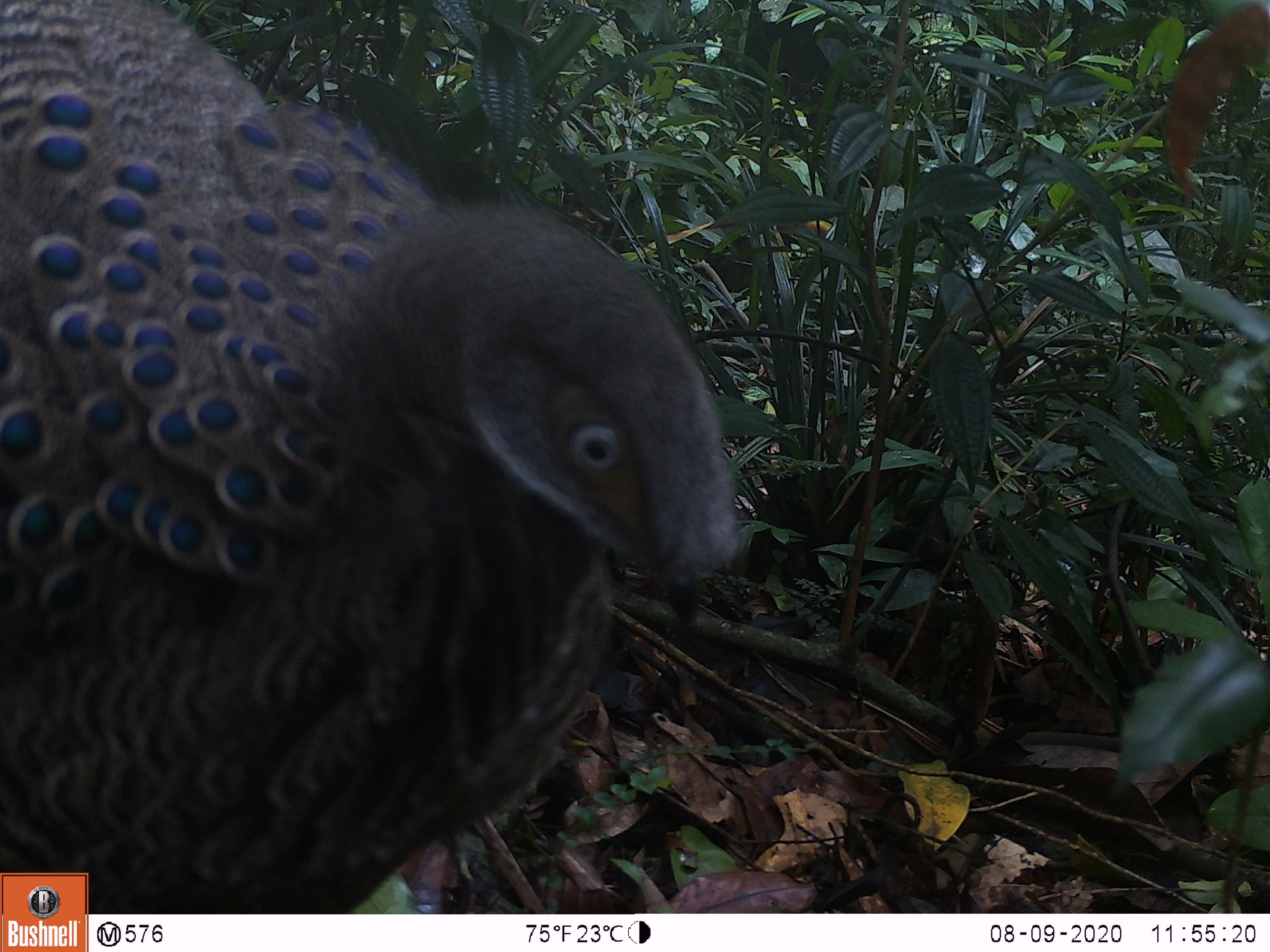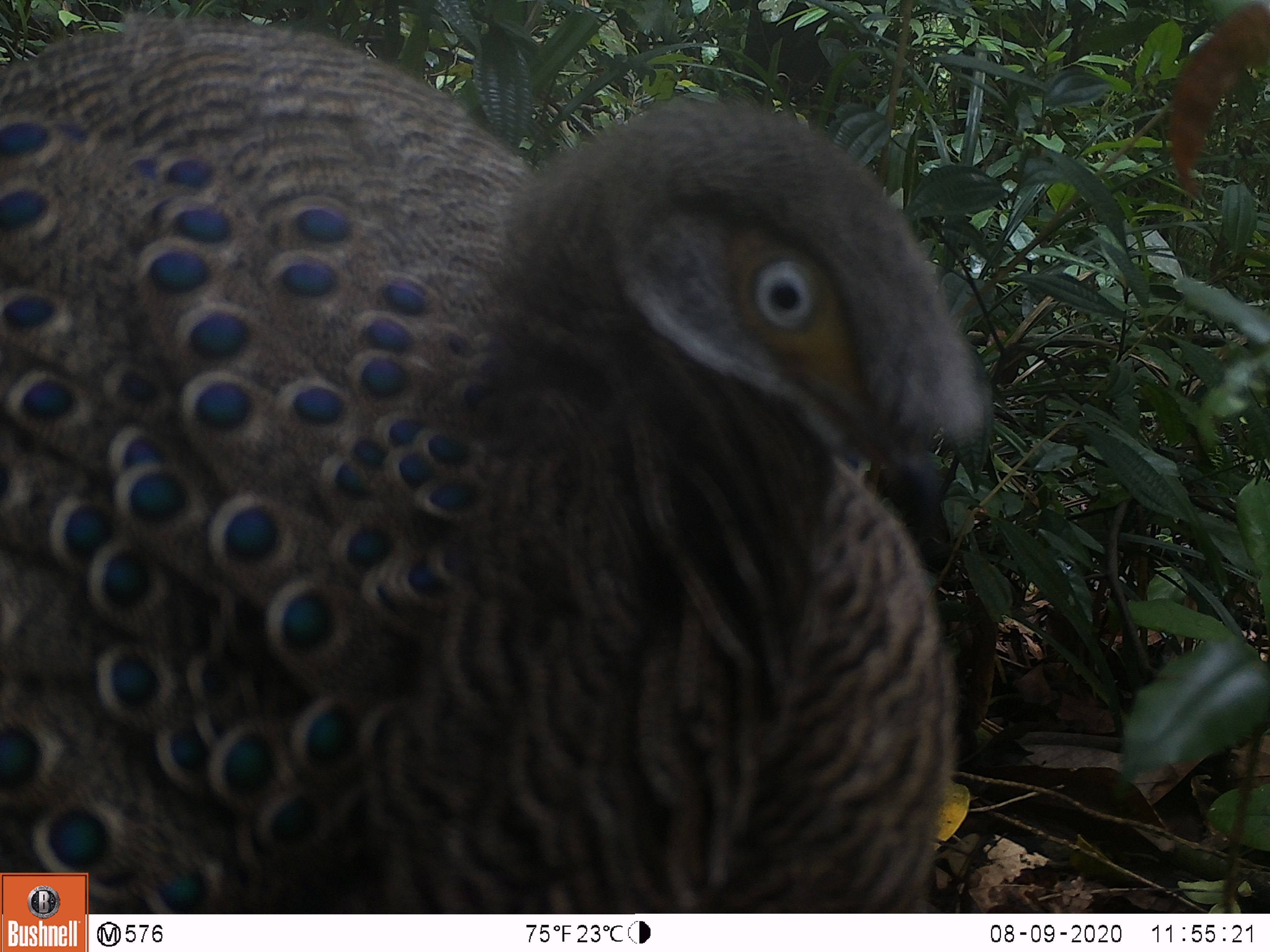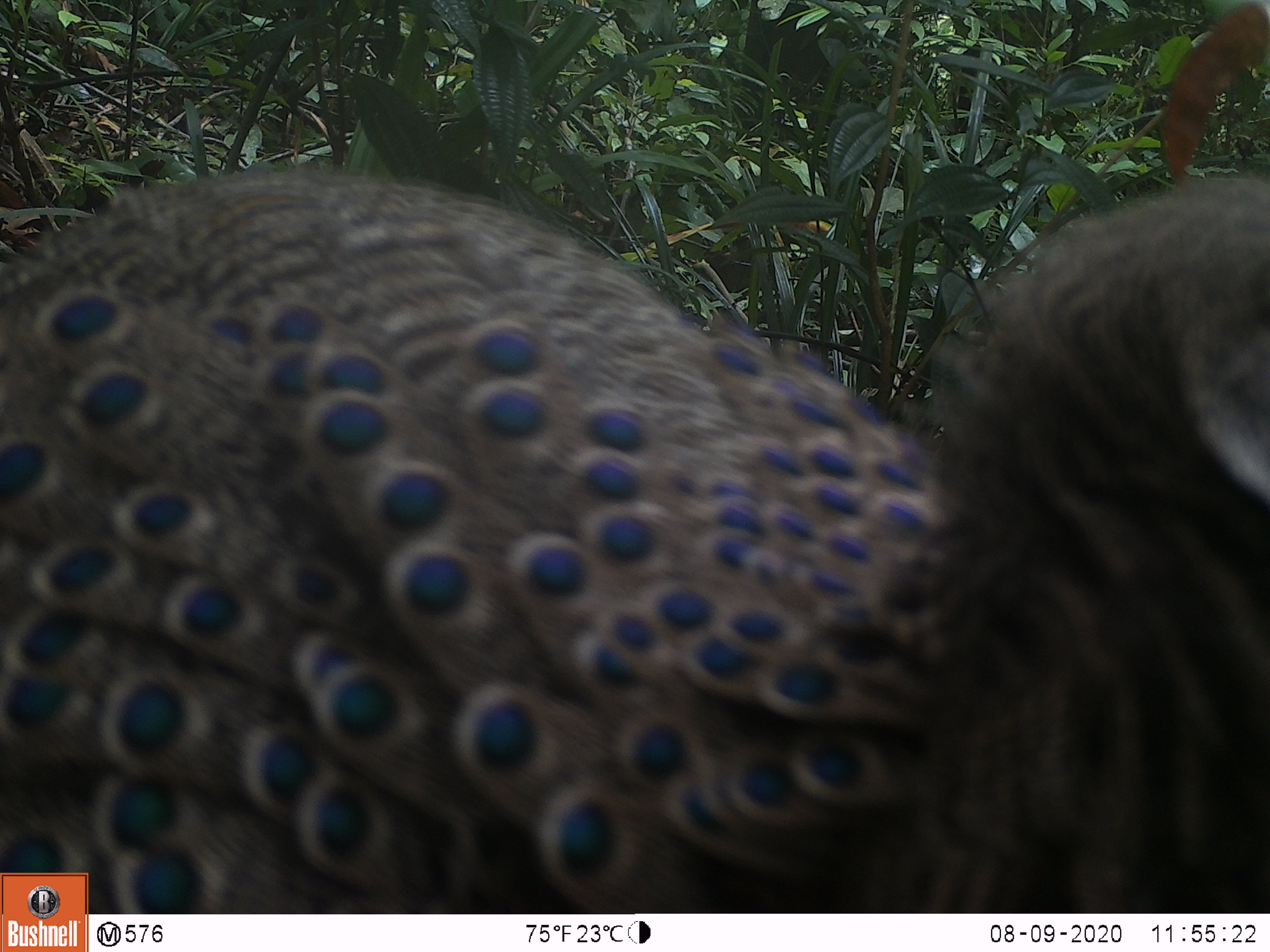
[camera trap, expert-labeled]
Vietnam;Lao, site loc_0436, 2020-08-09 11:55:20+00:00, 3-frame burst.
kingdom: Animalia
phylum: Chordata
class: Aves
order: Galliformes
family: Phasianidae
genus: Polyplectron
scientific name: Polyplectron bicalcaratum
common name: gray peacock-pheasant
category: grey peacock pheasant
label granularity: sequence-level